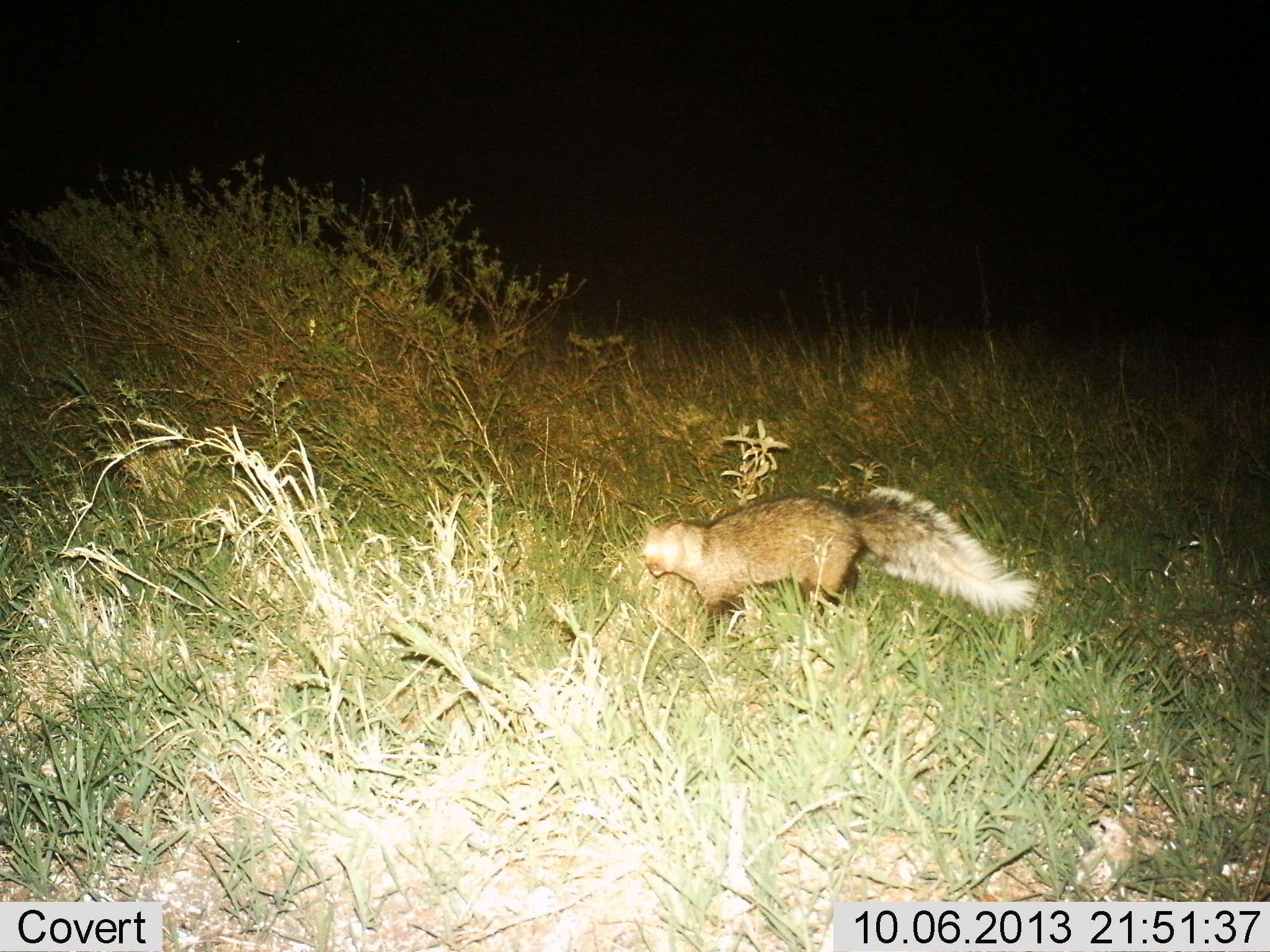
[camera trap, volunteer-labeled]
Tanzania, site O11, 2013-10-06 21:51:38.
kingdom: Animalia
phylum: Chordata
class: Mammalia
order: Carnivora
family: Mustelidae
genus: Ictonyx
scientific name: Ictonyx striatus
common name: zorilla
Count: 1.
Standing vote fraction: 60%.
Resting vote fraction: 0%.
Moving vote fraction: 40%.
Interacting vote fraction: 0%.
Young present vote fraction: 0%.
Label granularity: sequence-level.